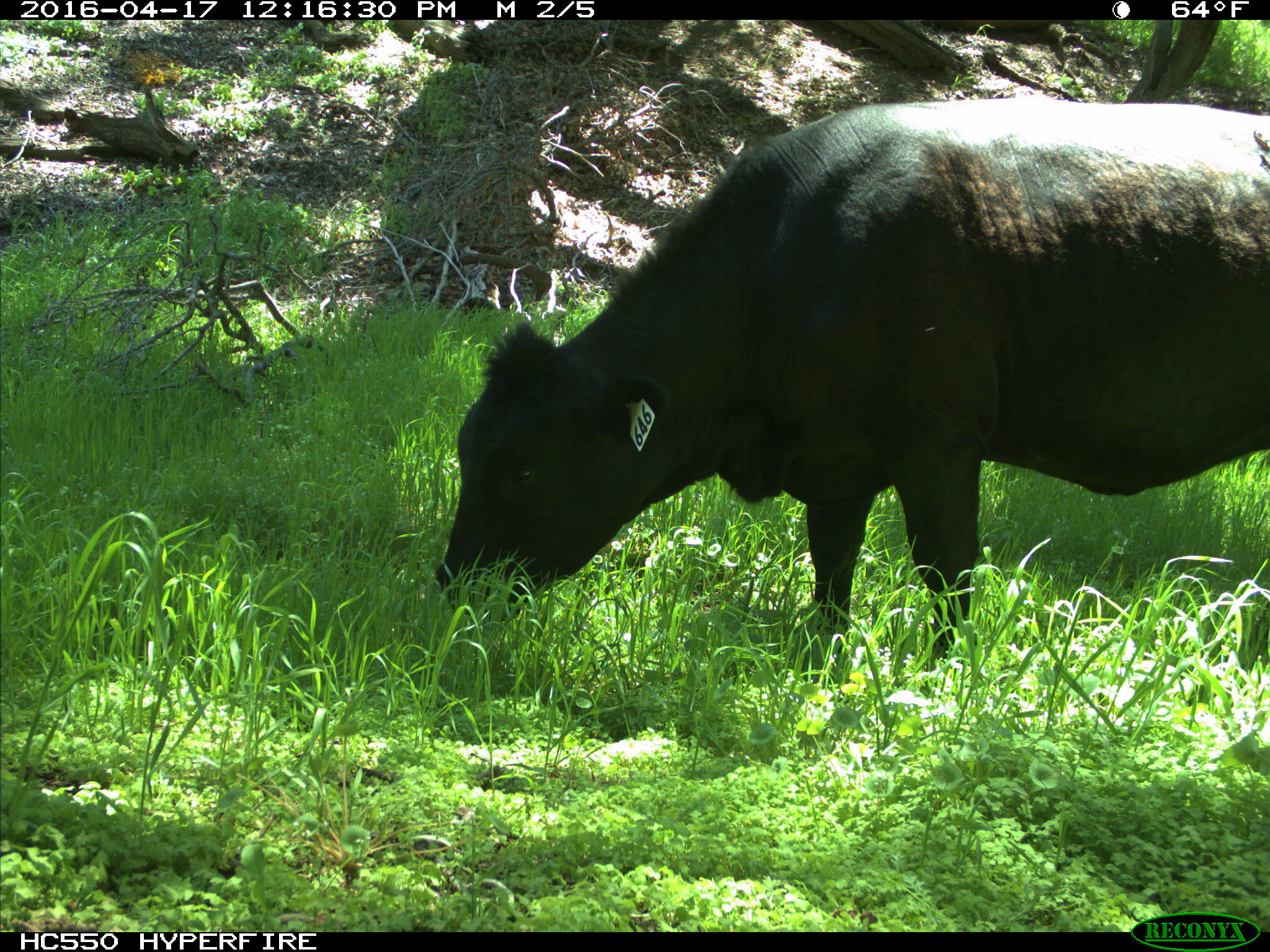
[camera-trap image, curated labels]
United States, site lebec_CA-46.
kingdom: Animalia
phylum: Chordata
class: Mammalia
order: Artiodactyla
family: Bovidae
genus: Bos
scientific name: Bos taurus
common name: domestic cow